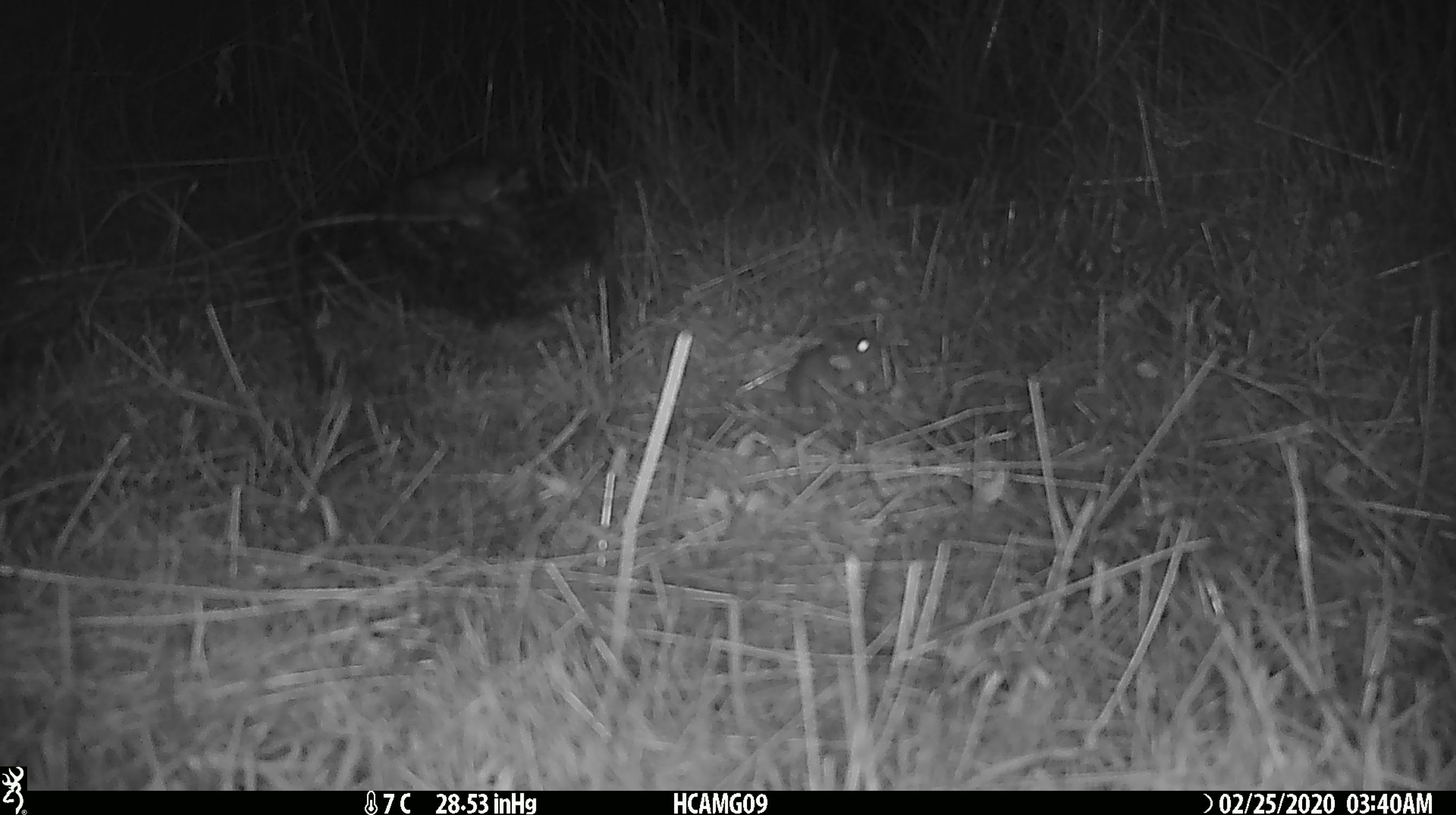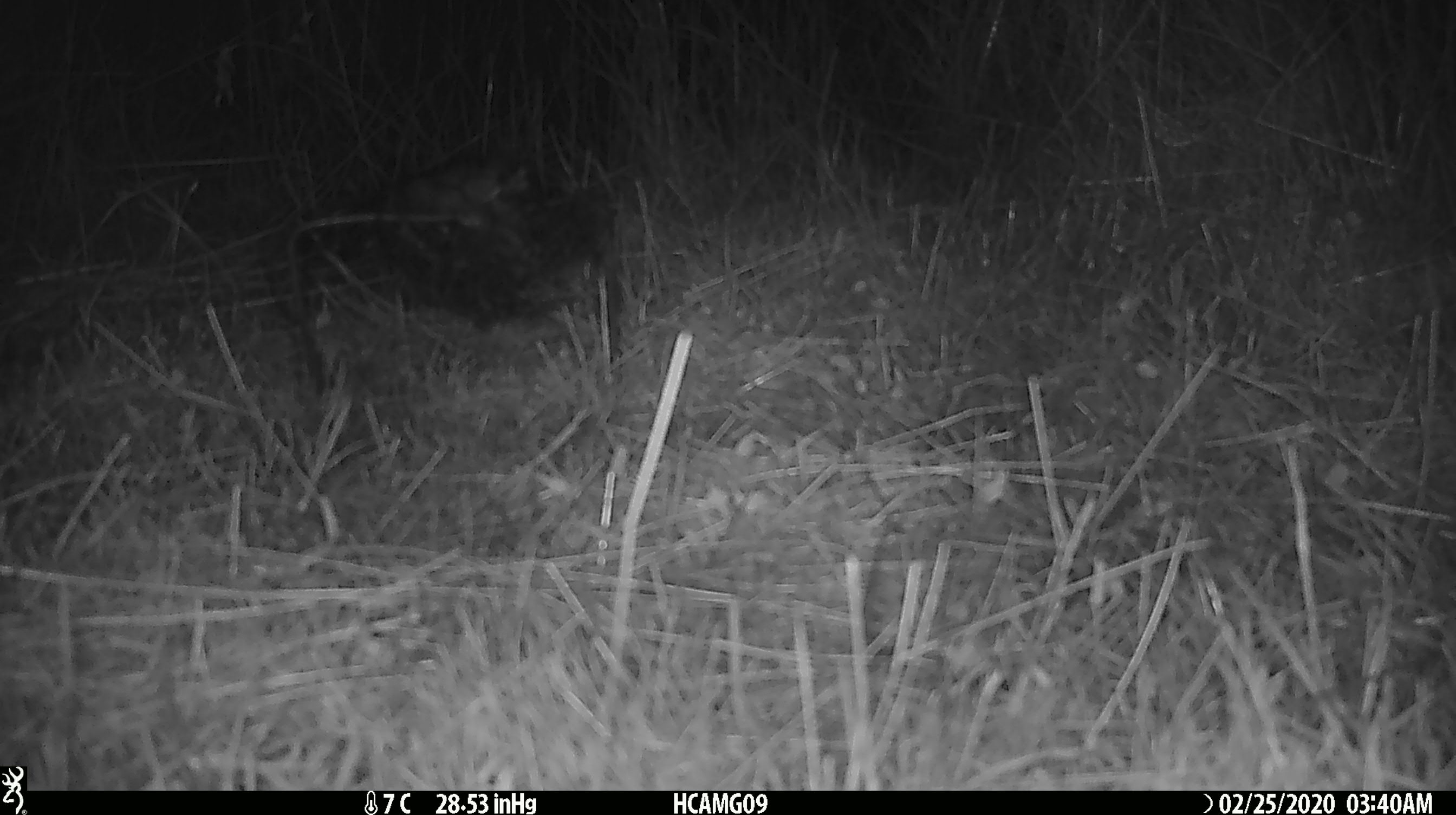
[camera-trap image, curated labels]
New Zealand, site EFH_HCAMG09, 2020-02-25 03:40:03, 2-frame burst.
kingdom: Animalia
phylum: Chordata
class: Mammalia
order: Rodentia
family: Muridae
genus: Mus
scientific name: Mus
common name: mouse